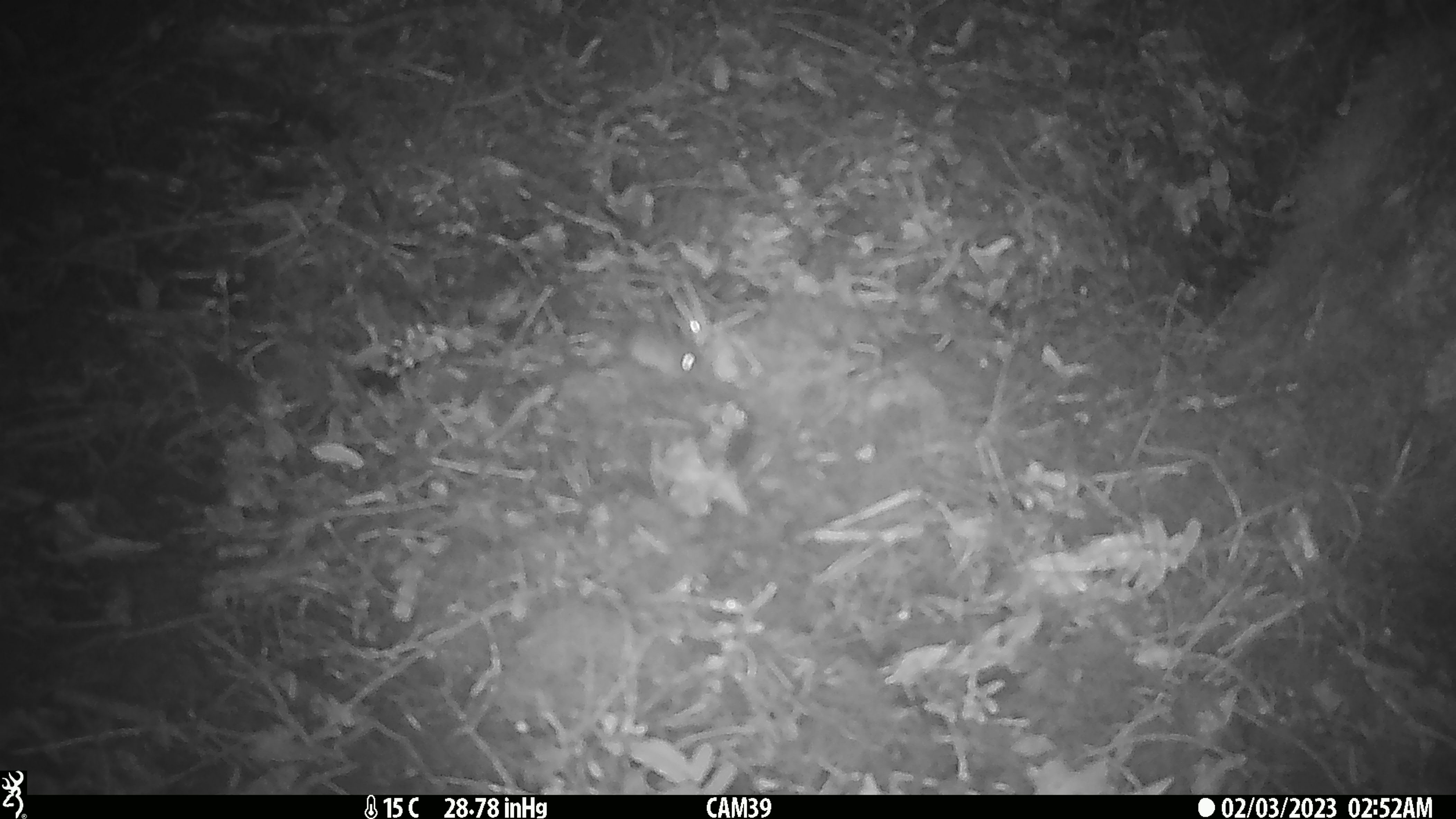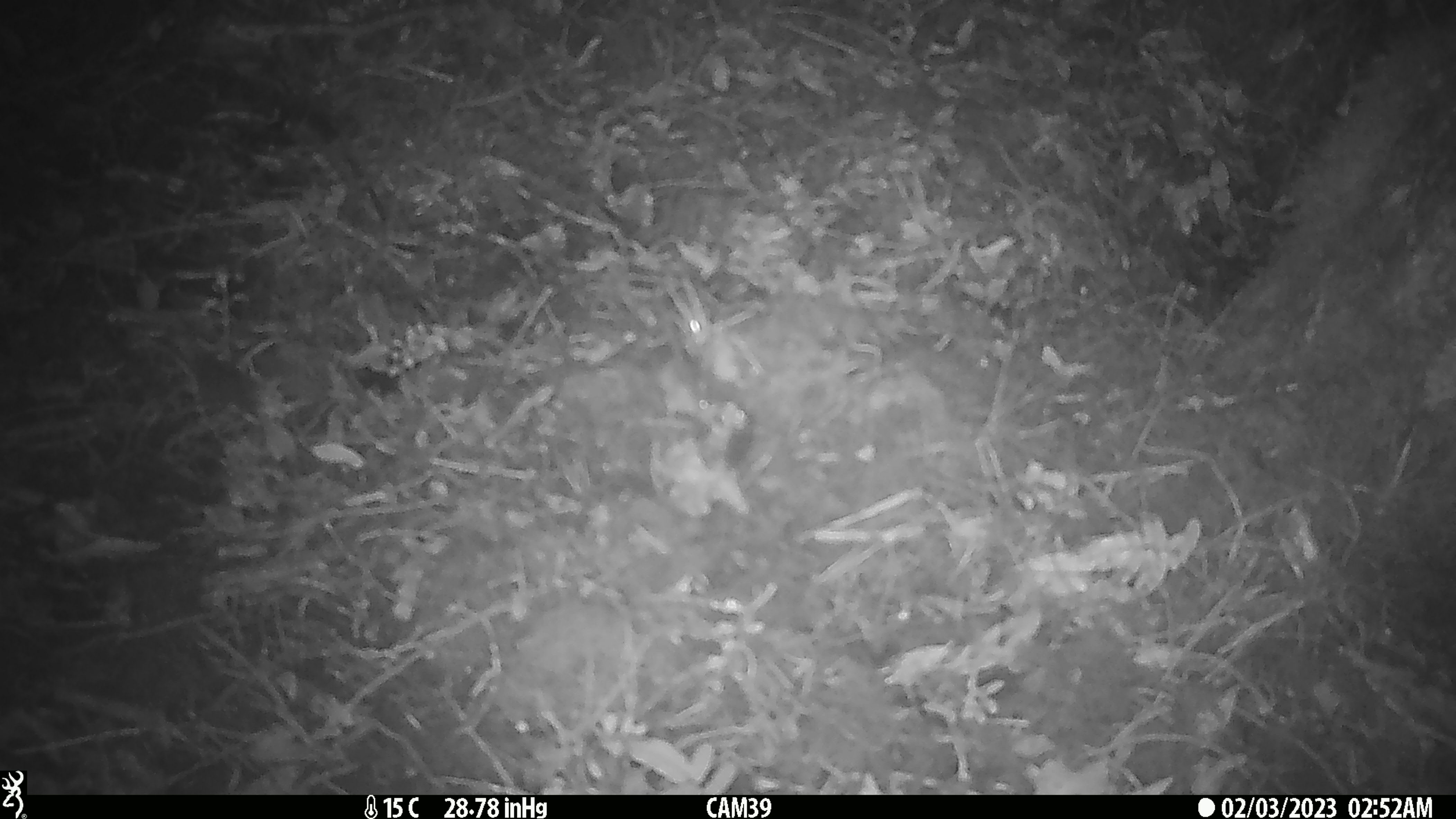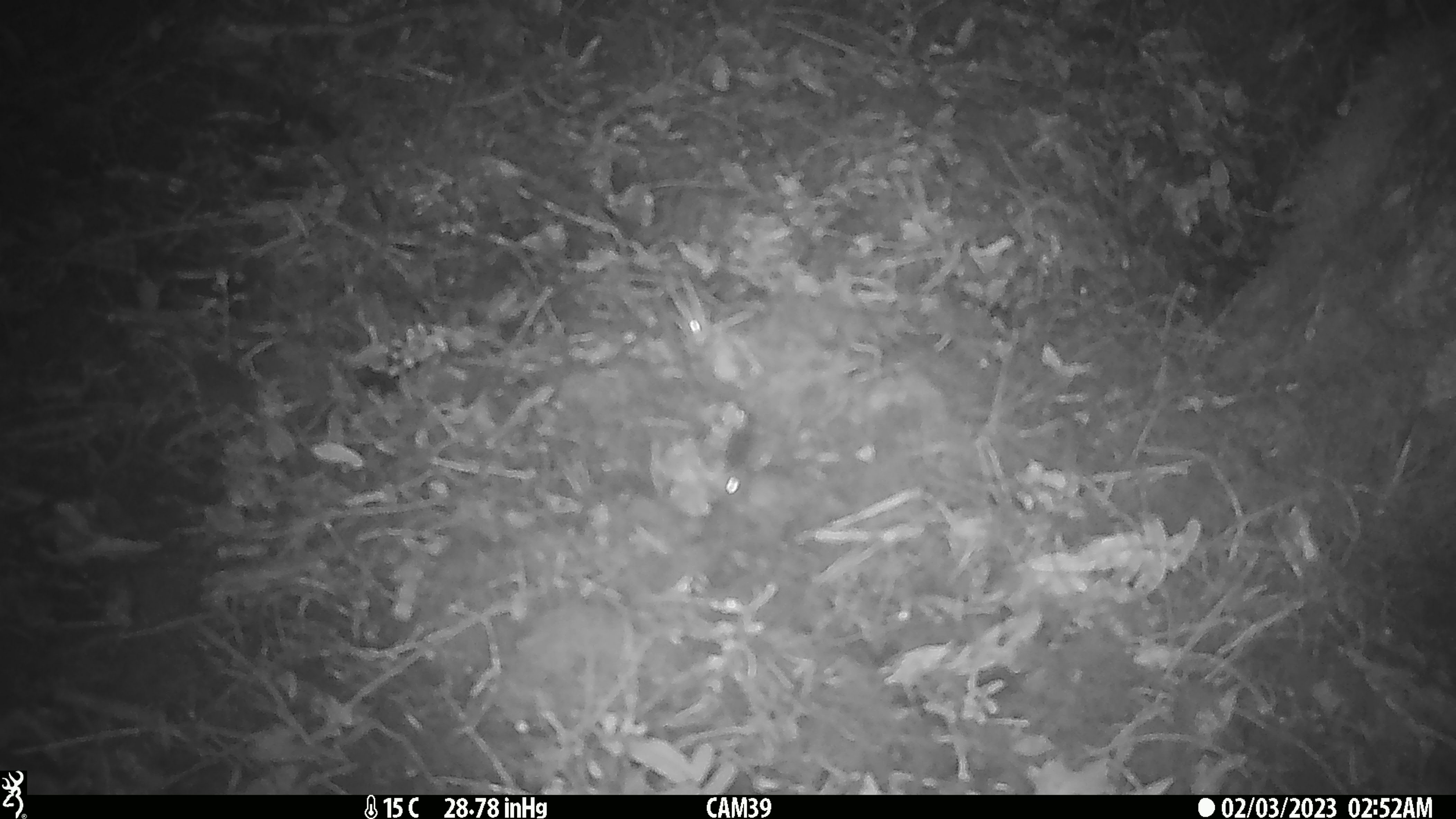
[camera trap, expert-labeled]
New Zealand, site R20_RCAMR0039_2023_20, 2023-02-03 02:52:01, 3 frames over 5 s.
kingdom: Animalia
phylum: Chordata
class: Mammalia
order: Rodentia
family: Muridae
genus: Mus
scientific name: Mus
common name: mouse